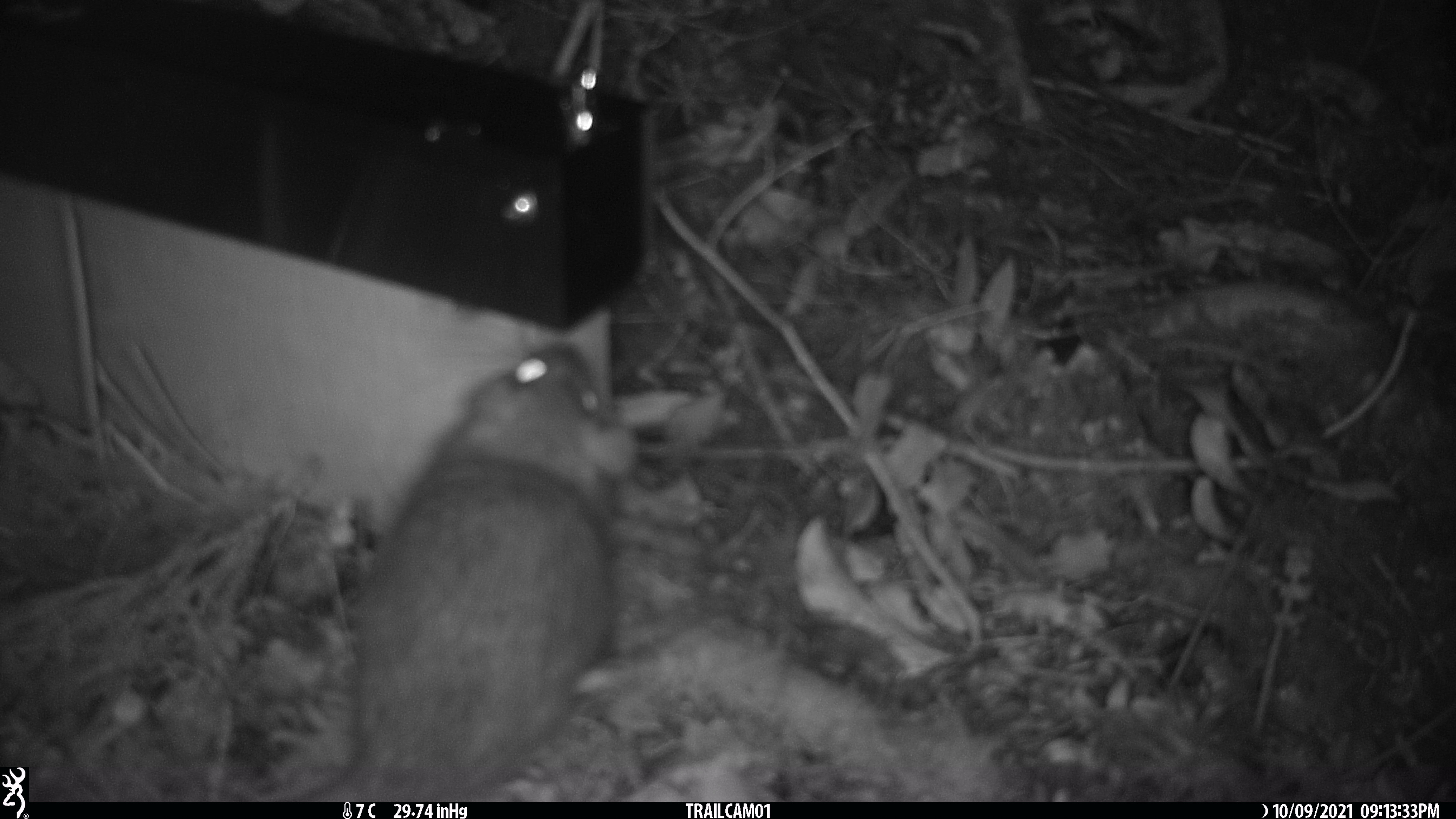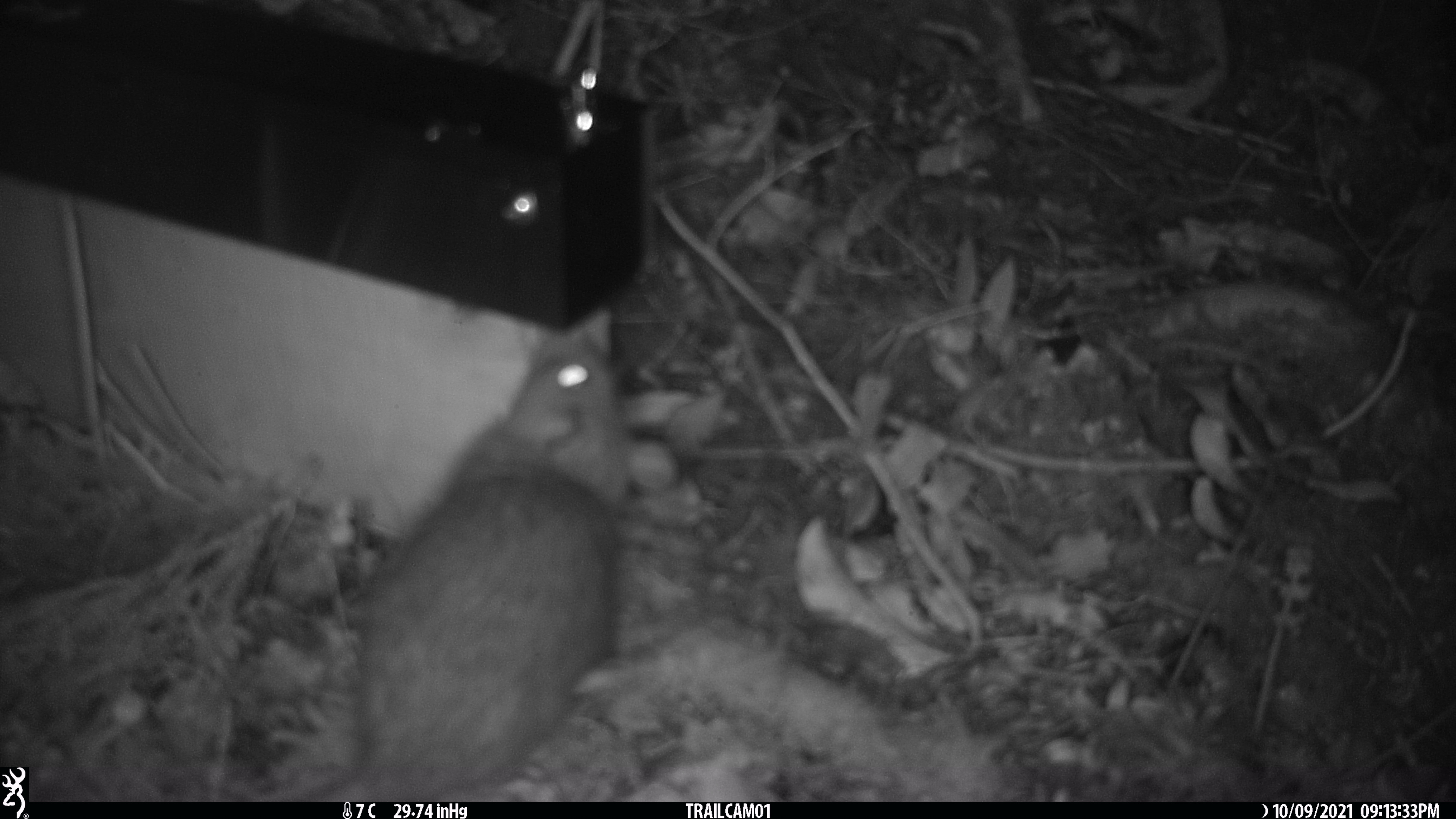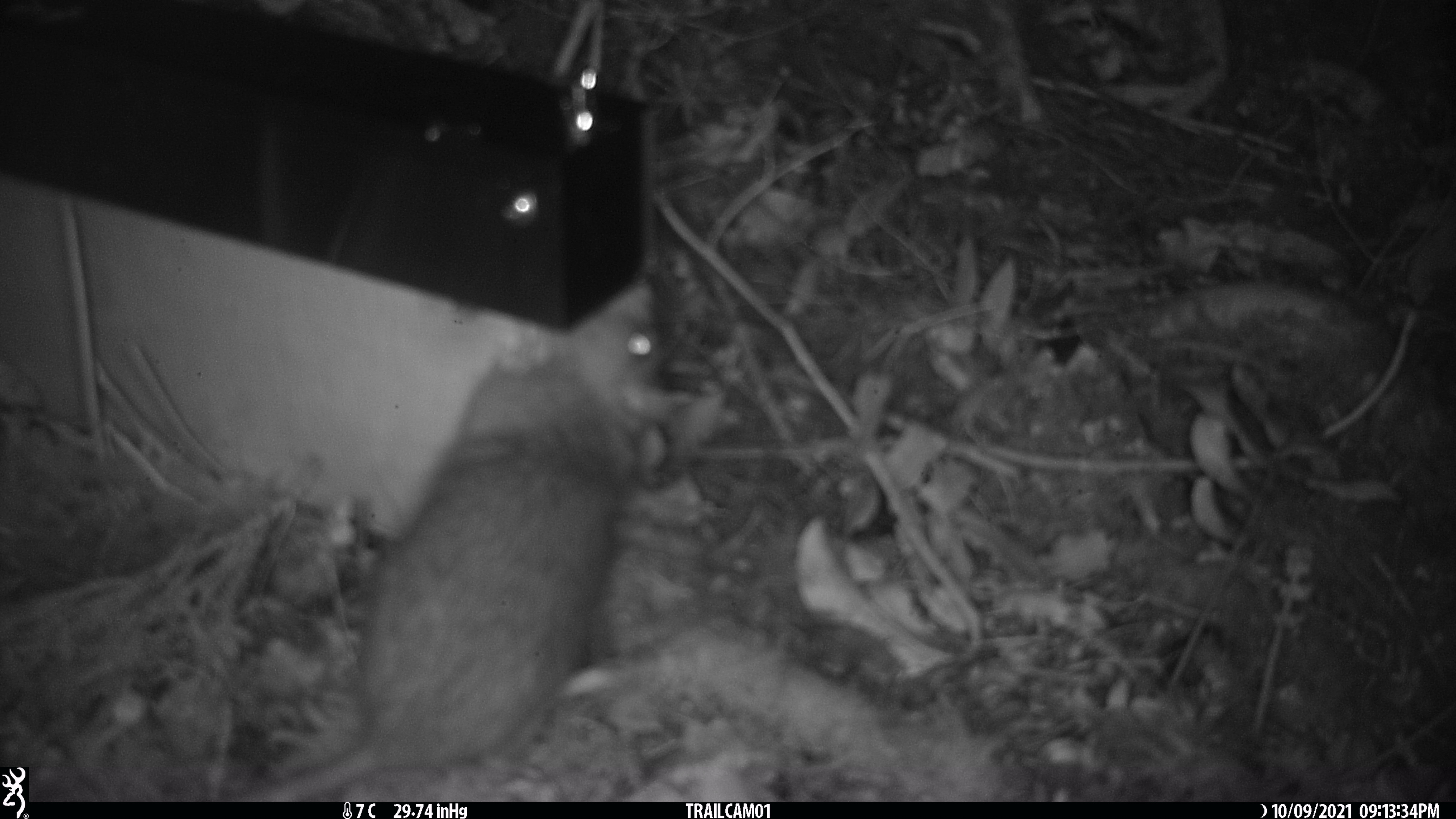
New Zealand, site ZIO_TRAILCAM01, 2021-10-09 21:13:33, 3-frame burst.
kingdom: Animalia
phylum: Chordata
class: Mammalia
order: Rodentia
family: Muridae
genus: Rattus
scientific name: Rattus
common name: rat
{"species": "rat (Rattus)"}